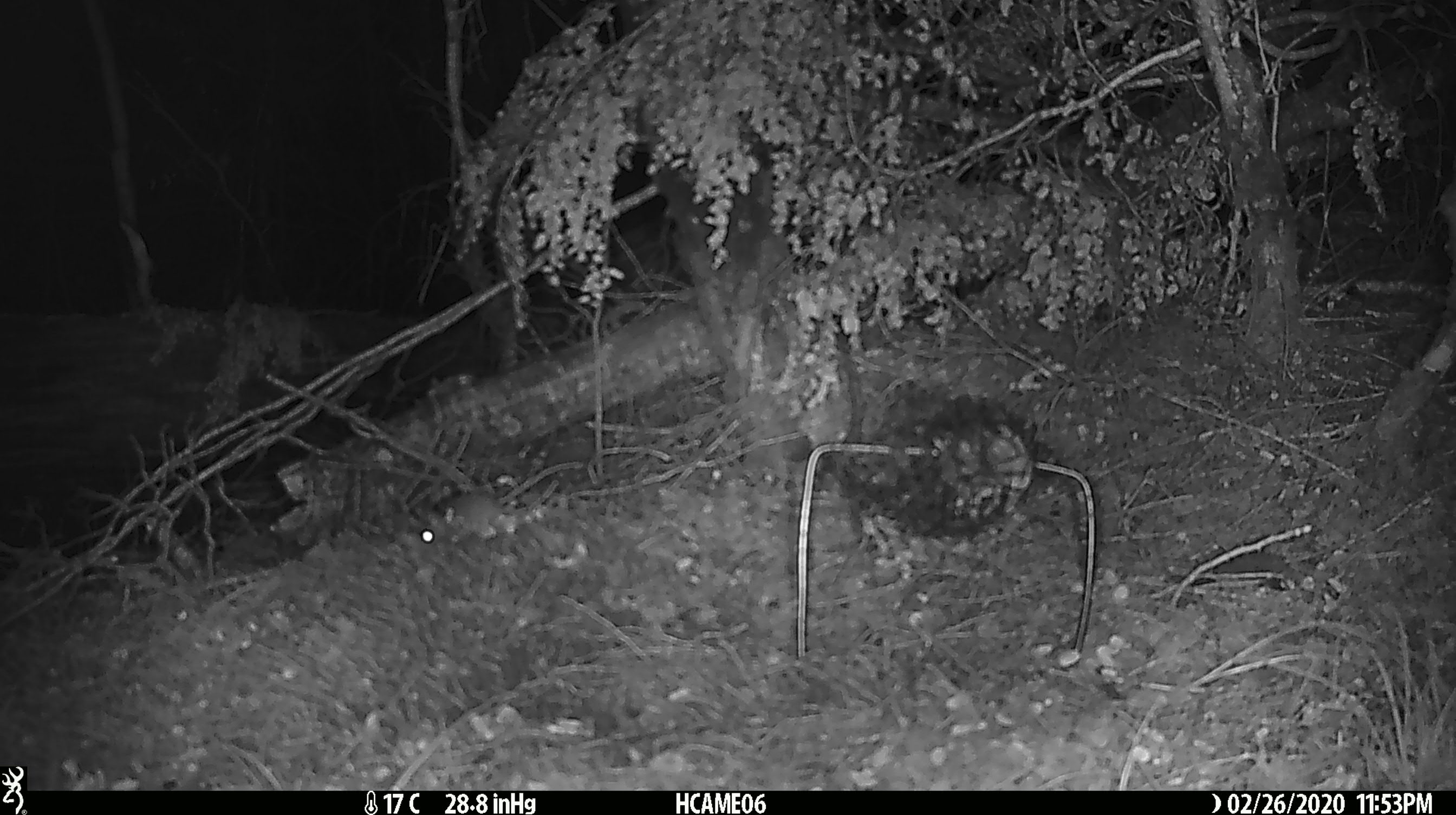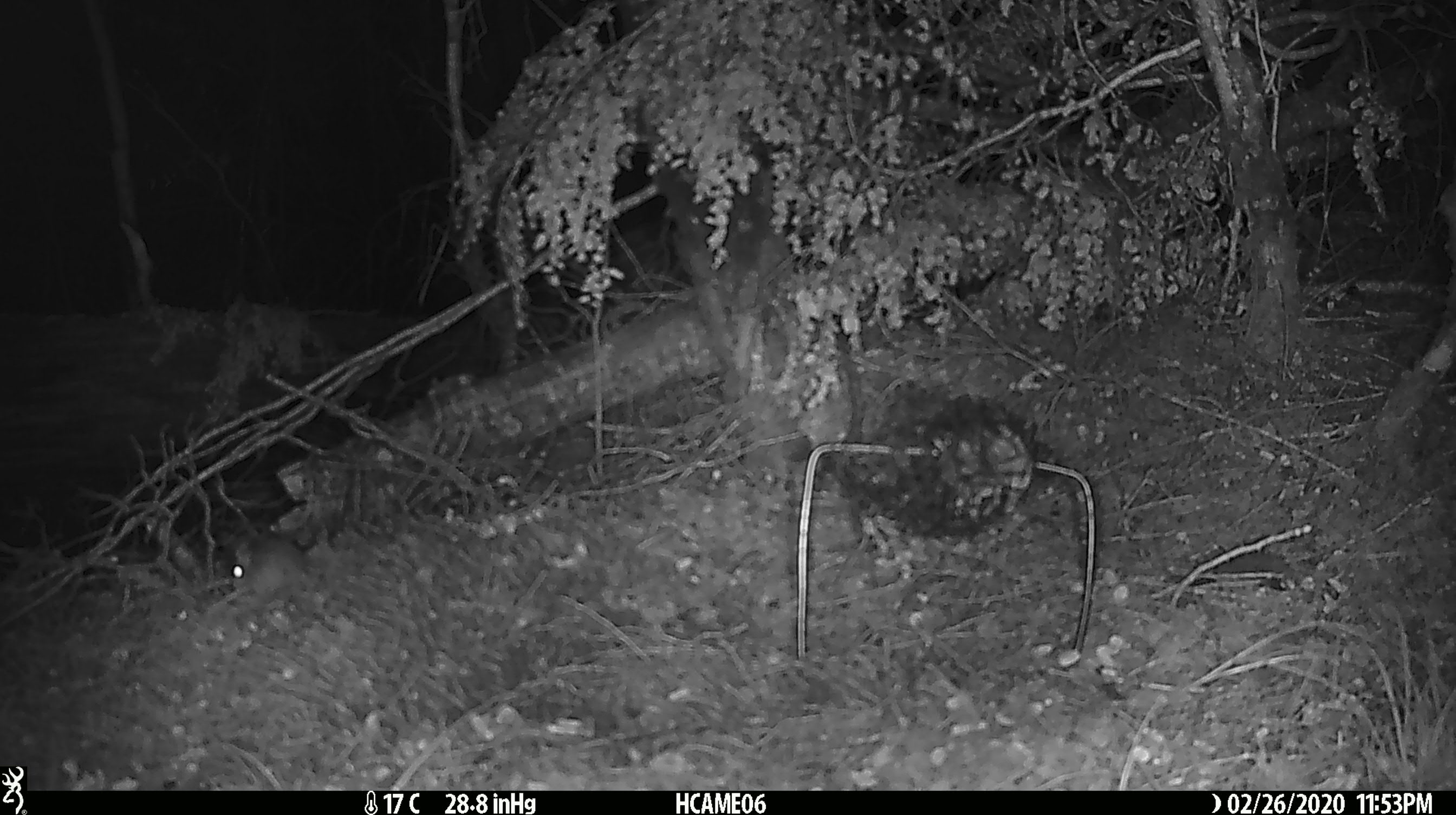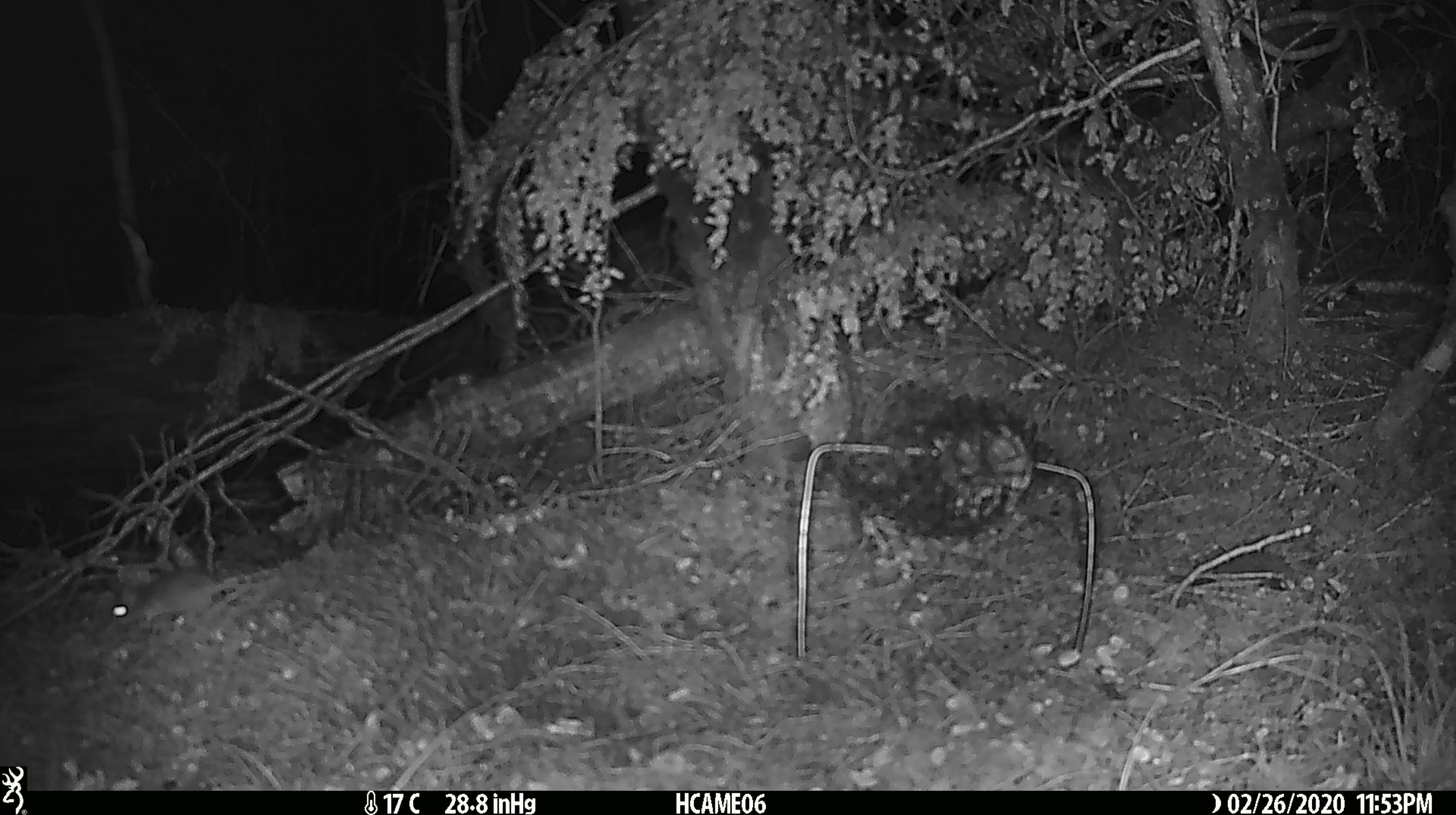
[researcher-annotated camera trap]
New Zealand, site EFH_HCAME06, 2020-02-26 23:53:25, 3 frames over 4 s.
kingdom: Animalia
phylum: Chordata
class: Mammalia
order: Rodentia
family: Muridae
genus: Mus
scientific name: Mus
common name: mouse